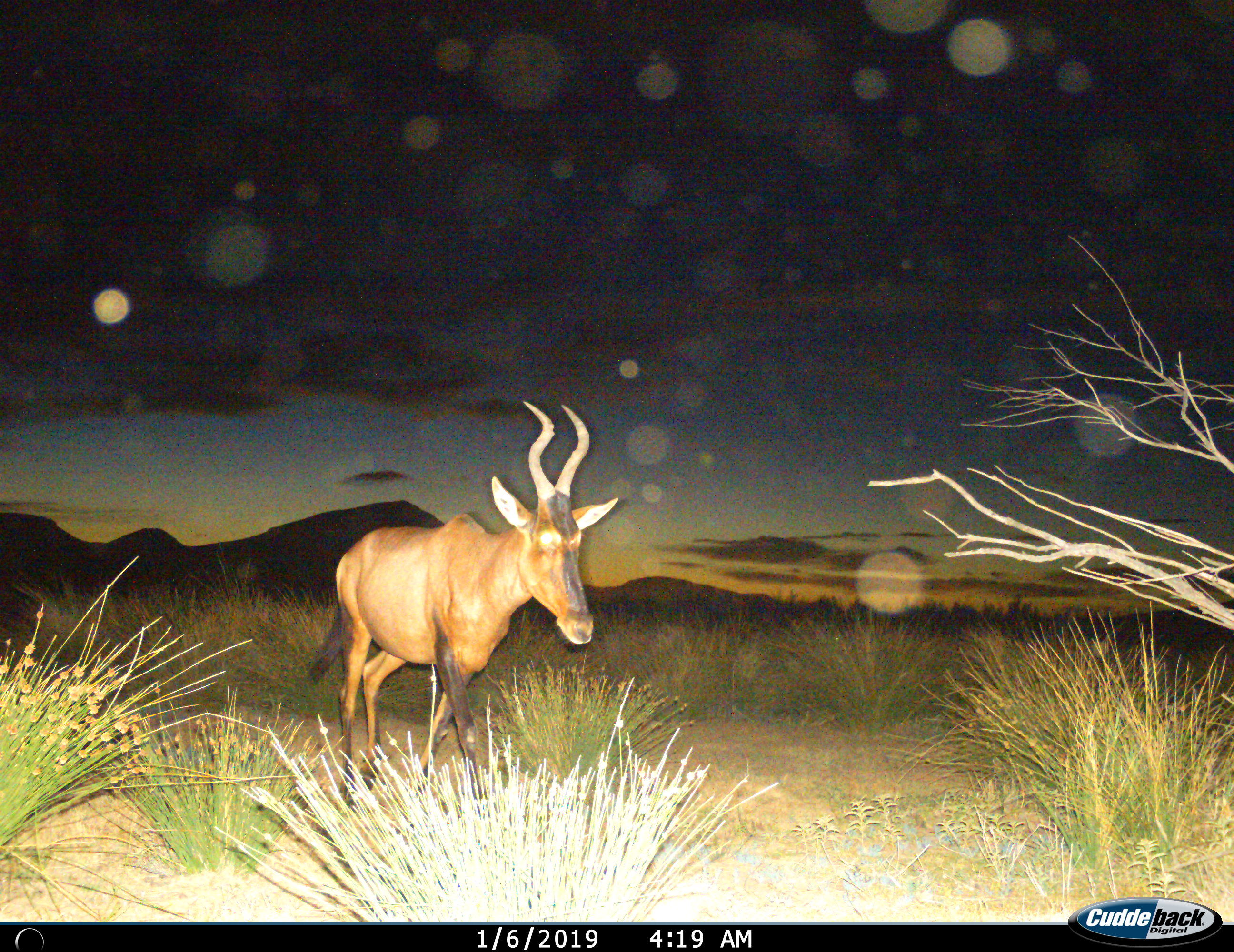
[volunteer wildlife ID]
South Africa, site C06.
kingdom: Animalia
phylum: Chordata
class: Mammalia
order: Artiodactyla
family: Bovidae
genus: Alcelaphus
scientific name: Alcelaphus buselaphus caama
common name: red hartebeest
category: hartebeestred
Hartebeestred (red hartebeest) (Alcelaphus buselaphus caama), count 1. Behavior (volunteer vote fractions): standing 11%, resting 0%, moving 89%, interacting 0%. Young present (vote fraction): 0%. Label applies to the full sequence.